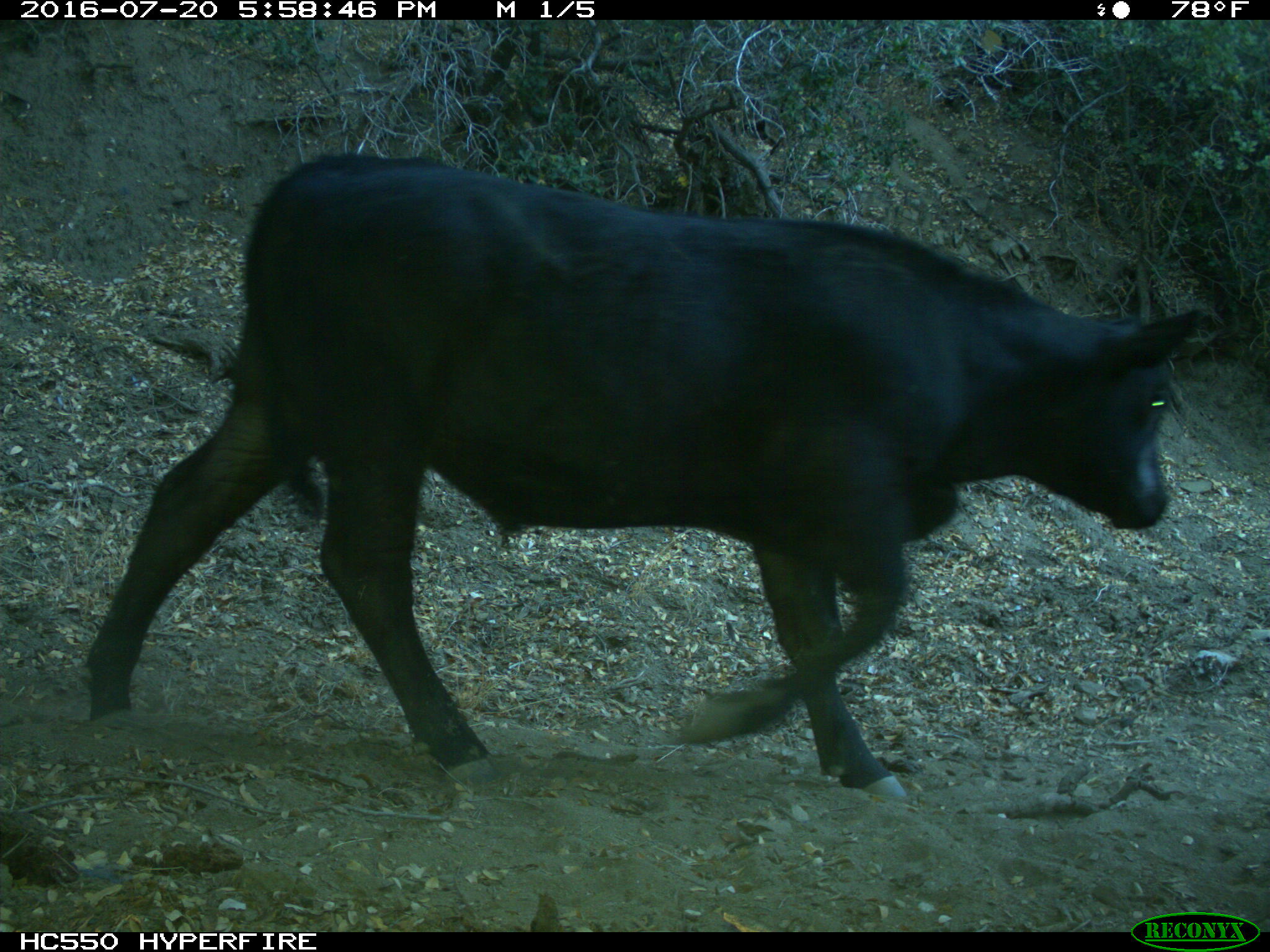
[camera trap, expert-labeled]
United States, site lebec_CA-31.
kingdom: Animalia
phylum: Chordata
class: Mammalia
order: Artiodactyla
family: Bovidae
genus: Bos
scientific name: Bos taurus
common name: domestic cow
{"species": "Bos taurus (domestic cow)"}